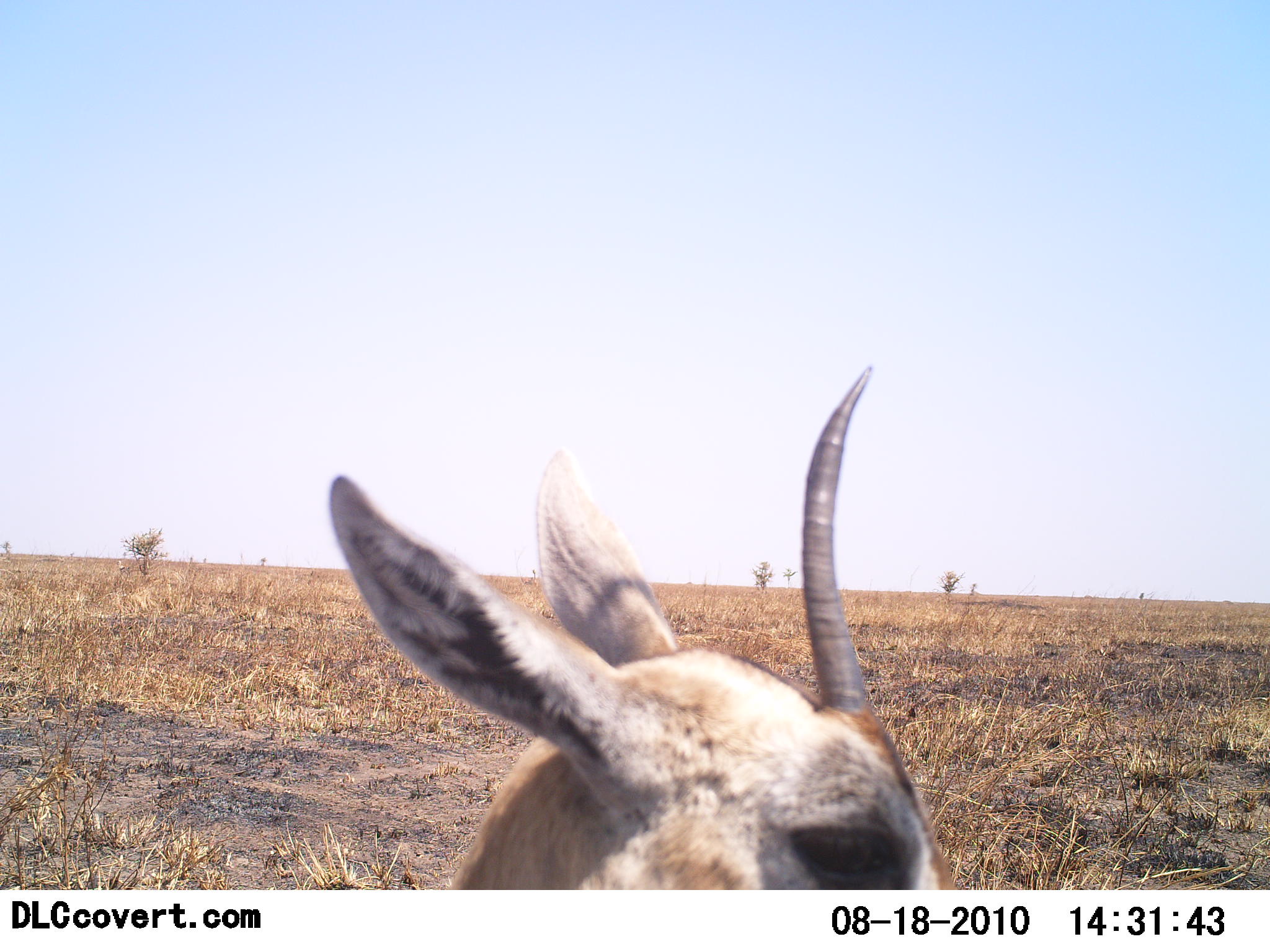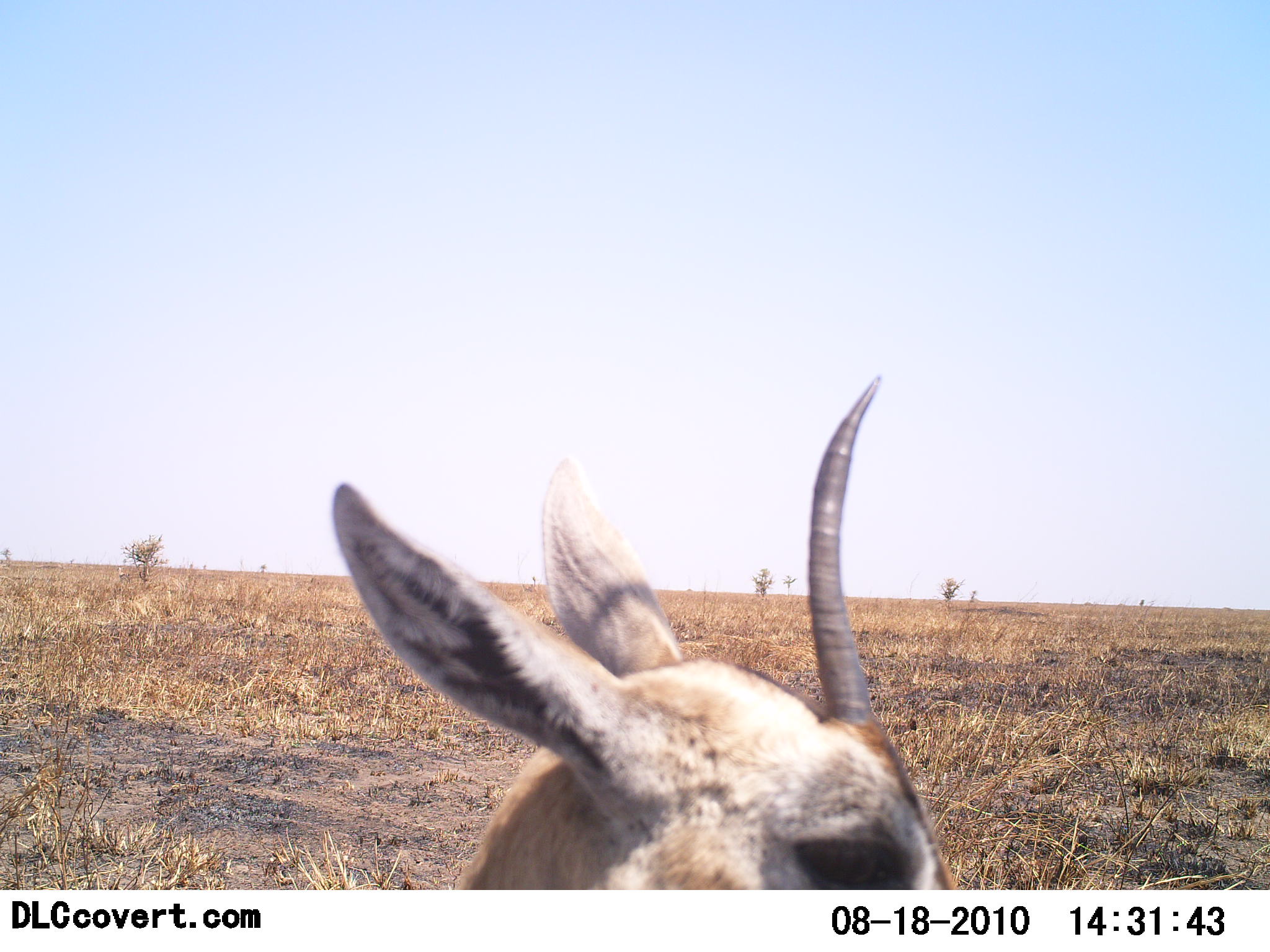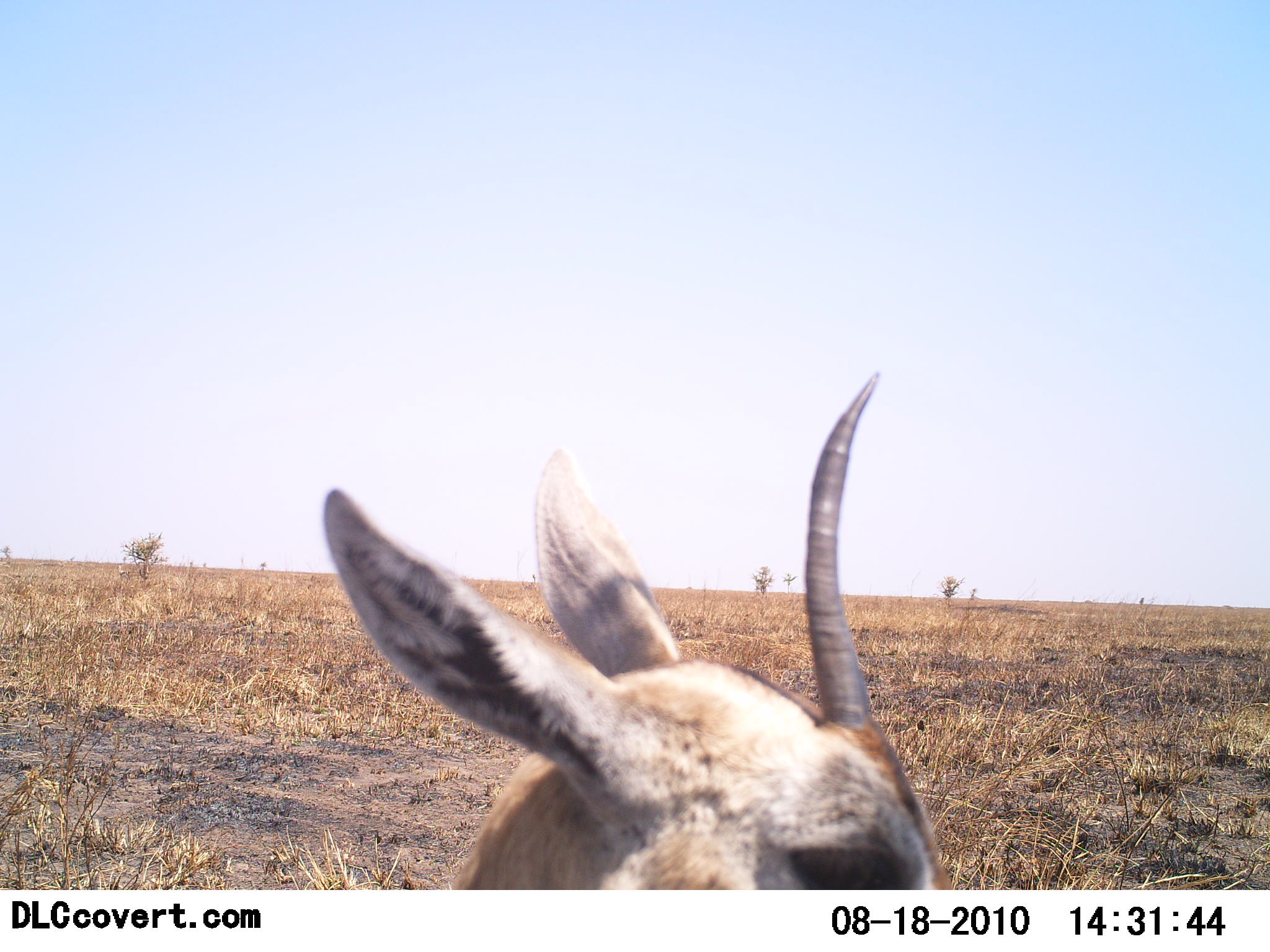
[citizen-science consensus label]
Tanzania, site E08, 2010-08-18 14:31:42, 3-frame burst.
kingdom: Animalia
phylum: Chordata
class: Mammalia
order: Artiodactyla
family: Bovidae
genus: Eudorcas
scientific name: Eudorcas thomsonii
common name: thomson's gazelle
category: gazellethomsons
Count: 1.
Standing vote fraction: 93%.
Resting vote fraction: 7%.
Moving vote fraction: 0%.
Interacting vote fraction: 0%.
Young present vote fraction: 0%.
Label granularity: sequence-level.